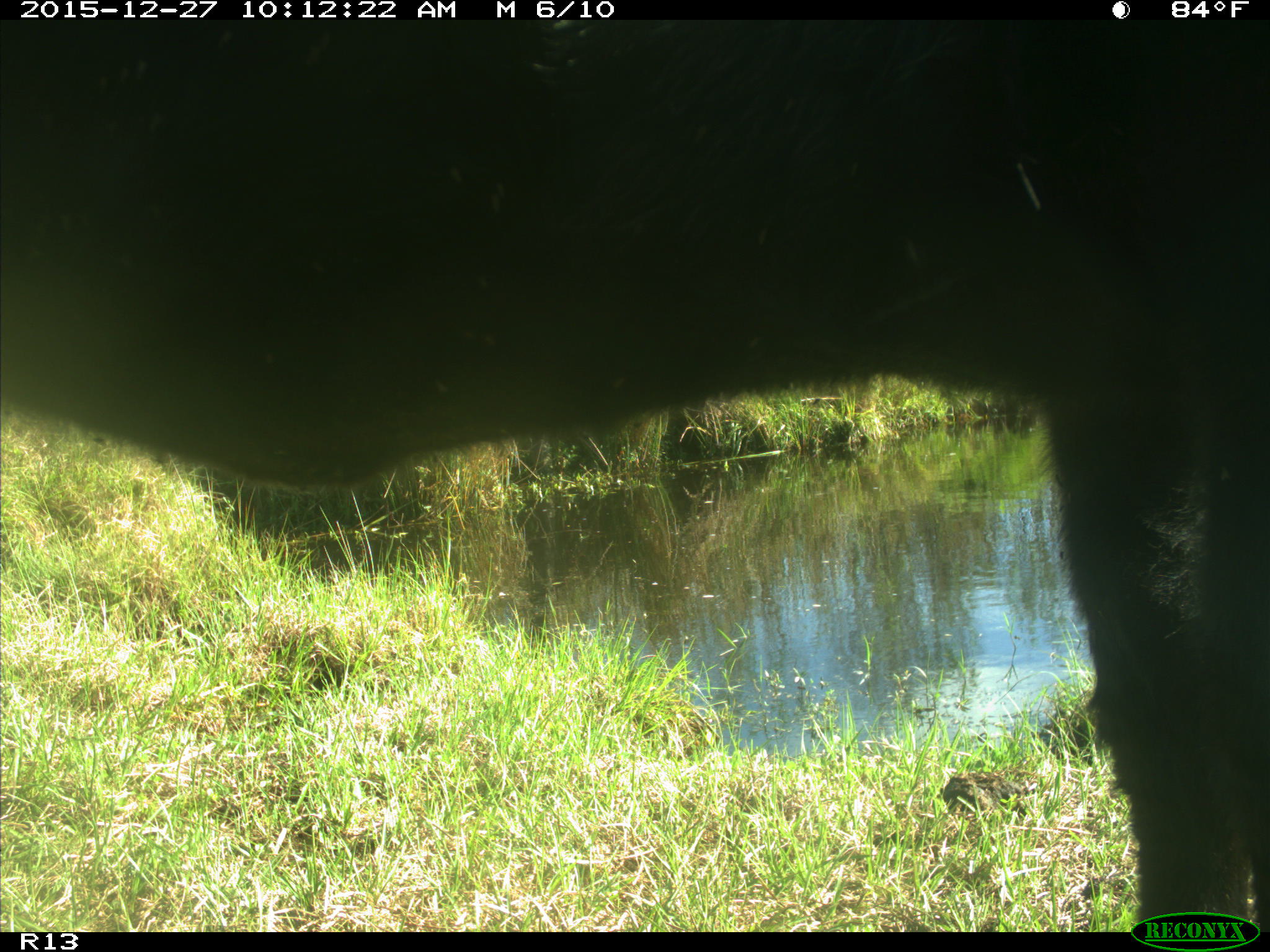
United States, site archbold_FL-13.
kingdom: Animalia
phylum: Chordata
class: Mammalia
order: Artiodactyla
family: Bovidae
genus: Bos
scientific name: Bos taurus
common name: domestic cow